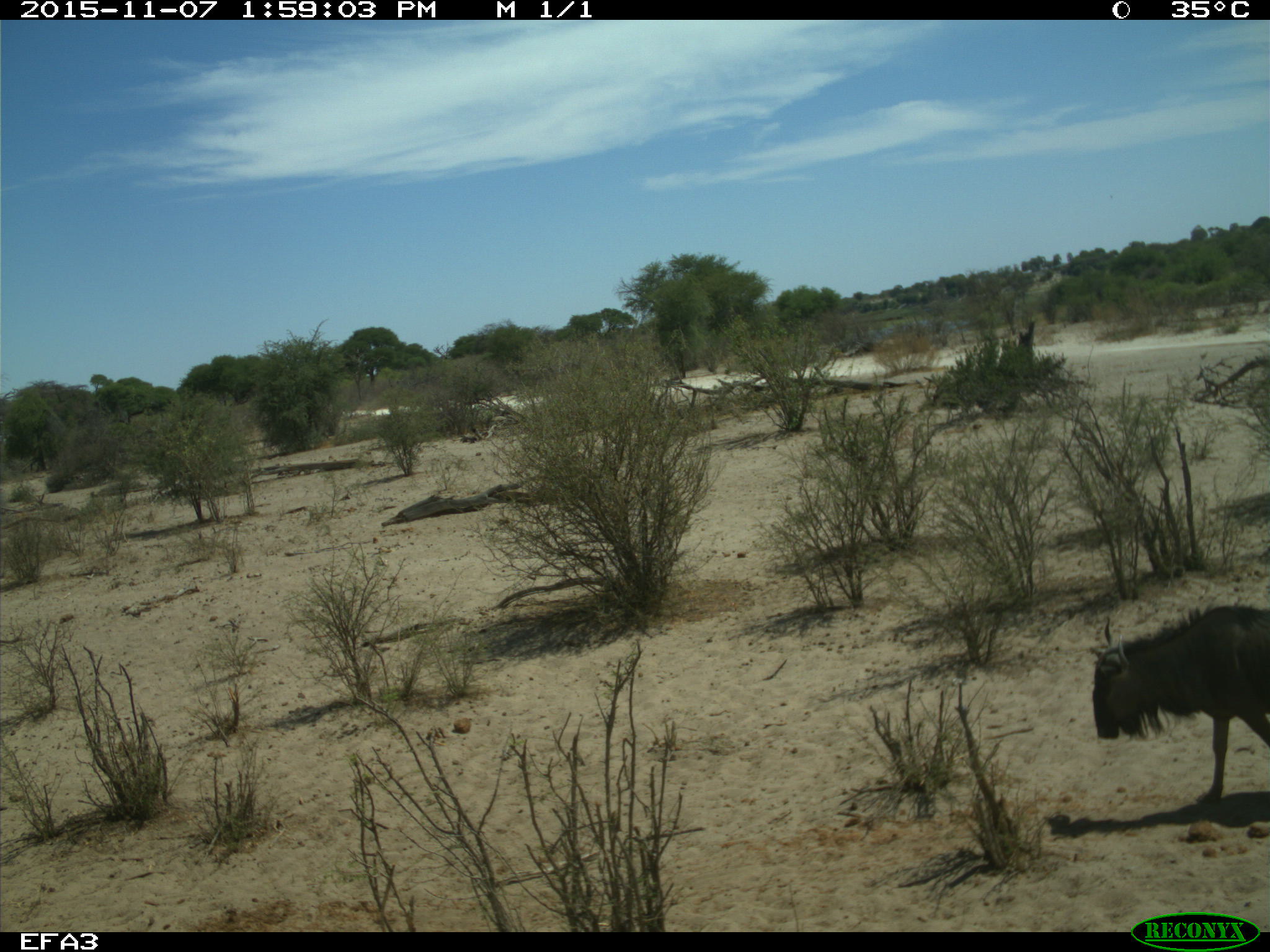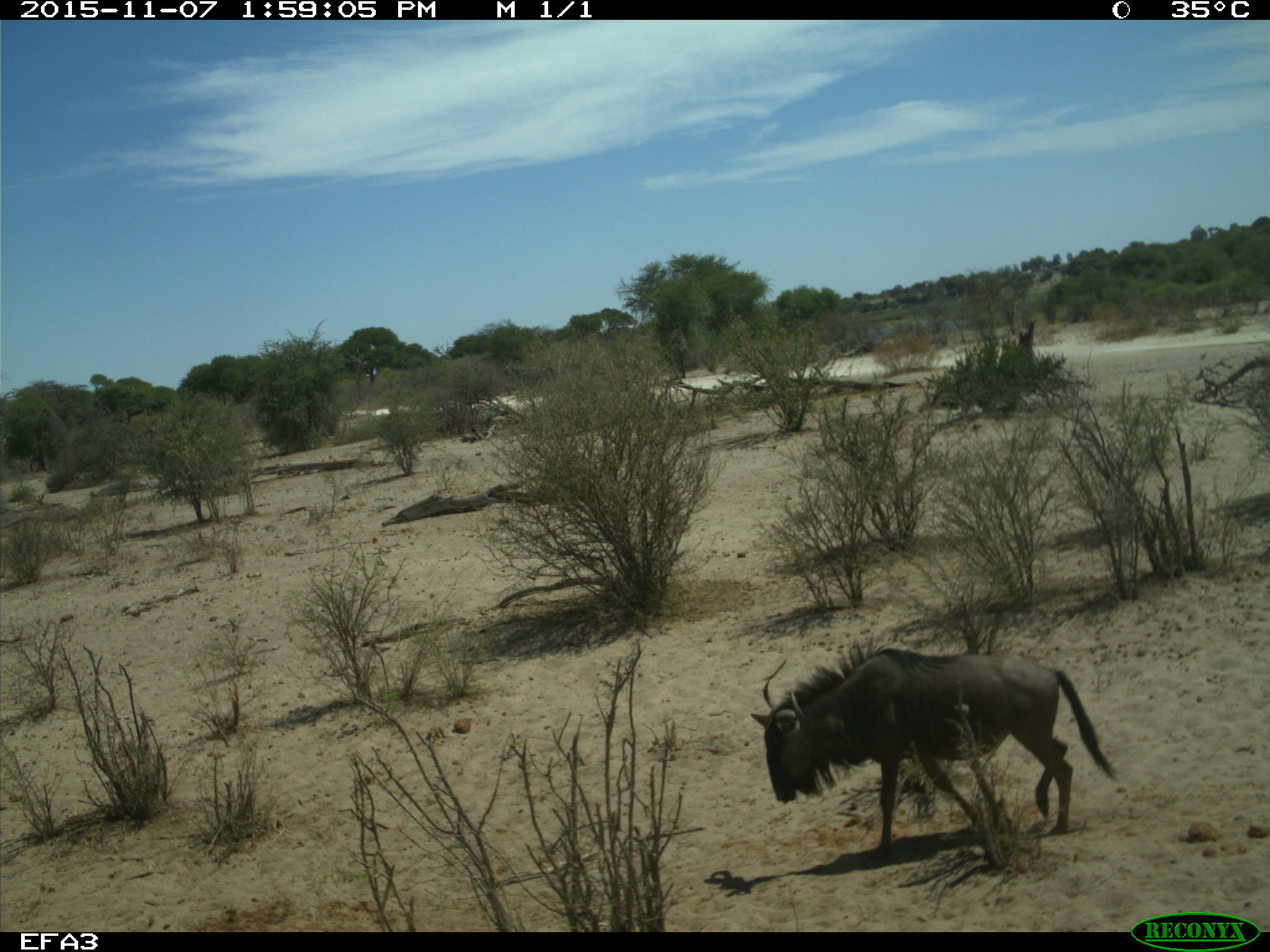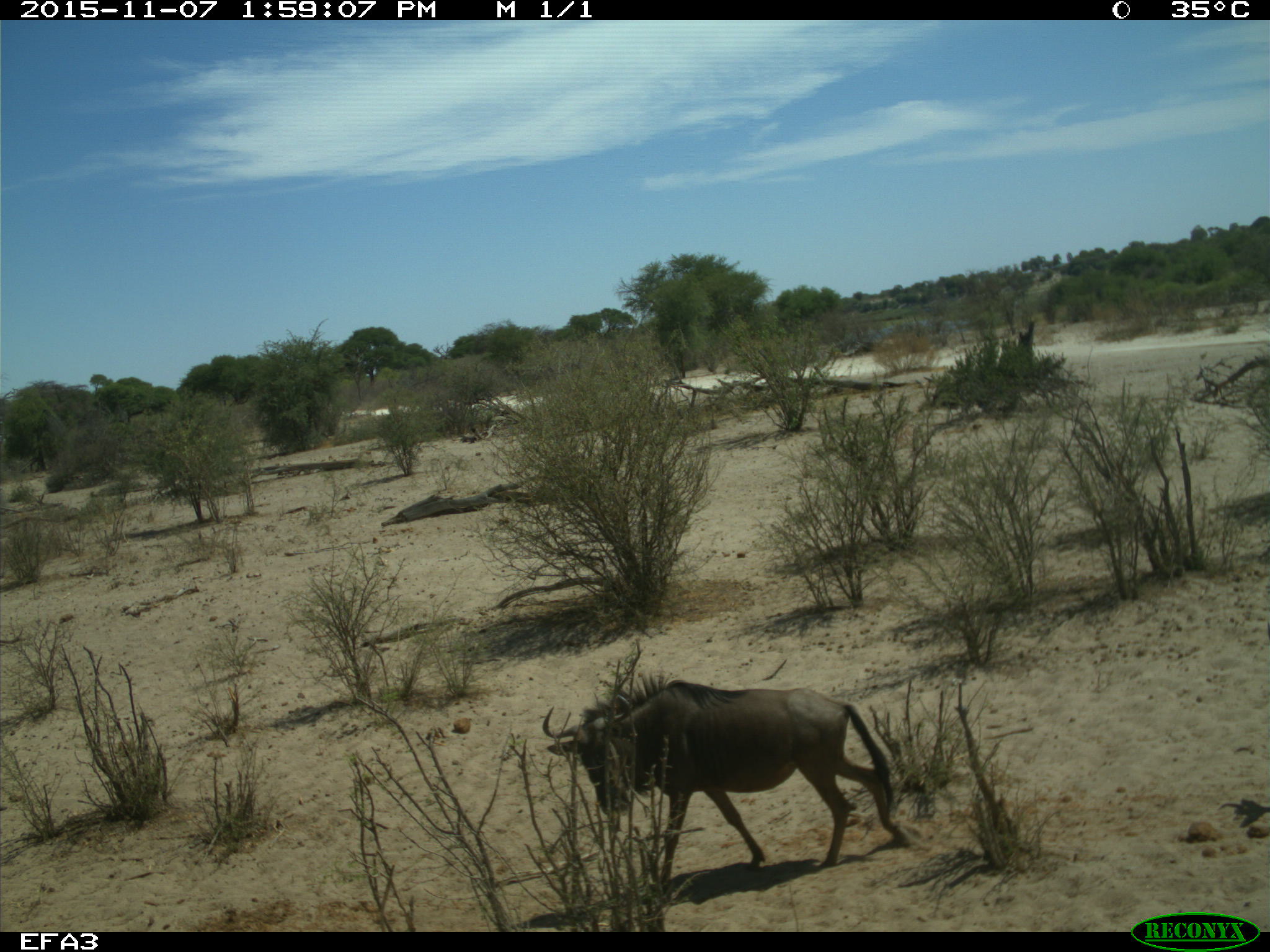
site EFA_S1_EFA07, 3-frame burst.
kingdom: Animalia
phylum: Chordata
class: Mammalia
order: Artiodactyla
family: Bovidae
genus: Connochaetes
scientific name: Connochaetes taurinus taurinus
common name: blue wildebeest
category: wildebeestblue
Wildebeestblue (blue wildebeest) (Connochaetes taurinus taurinus), count 1. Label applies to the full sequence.